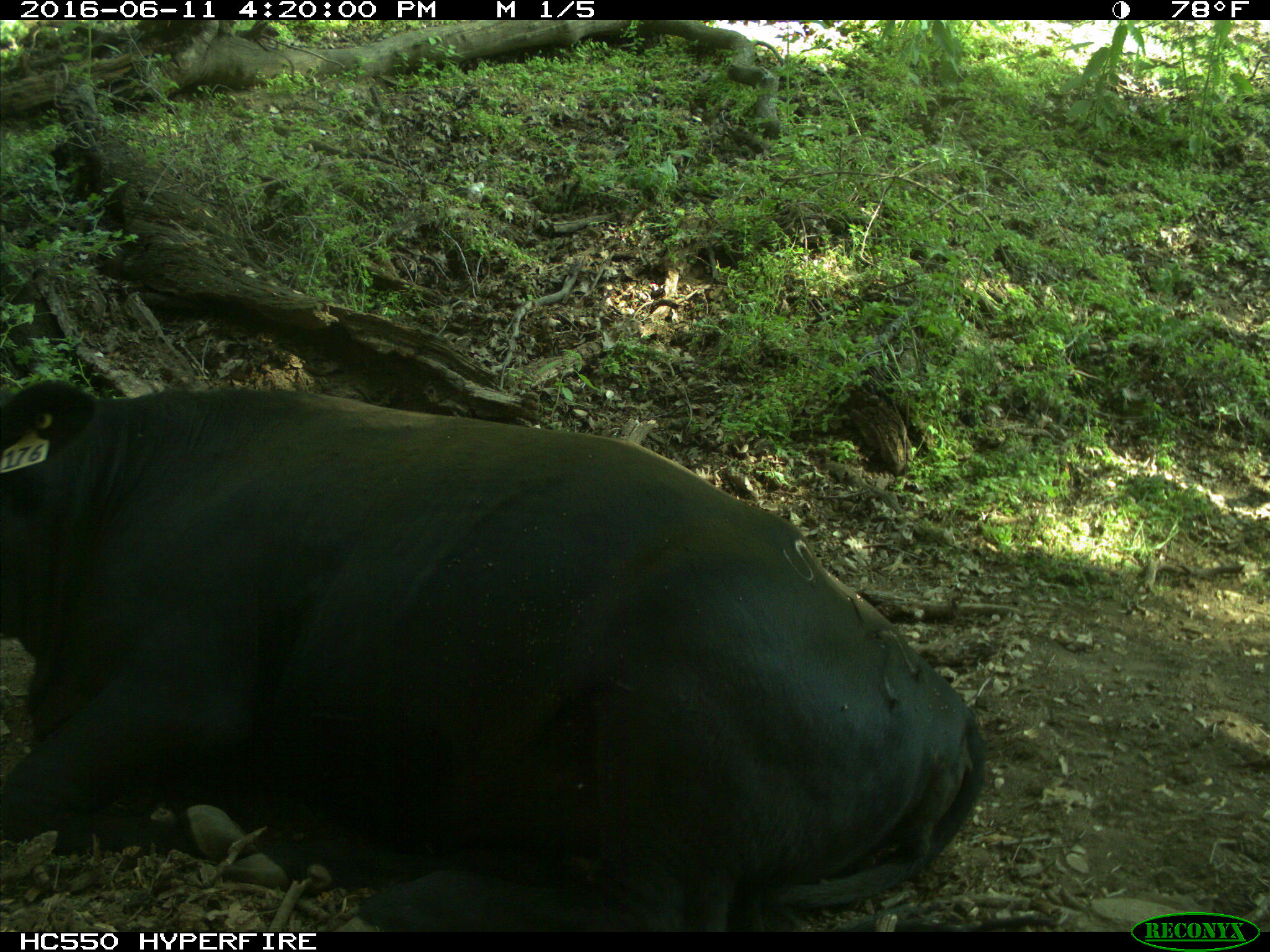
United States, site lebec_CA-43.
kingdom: Animalia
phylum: Chordata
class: Mammalia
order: Artiodactyla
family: Bovidae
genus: Bos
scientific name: Bos taurus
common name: domestic cow